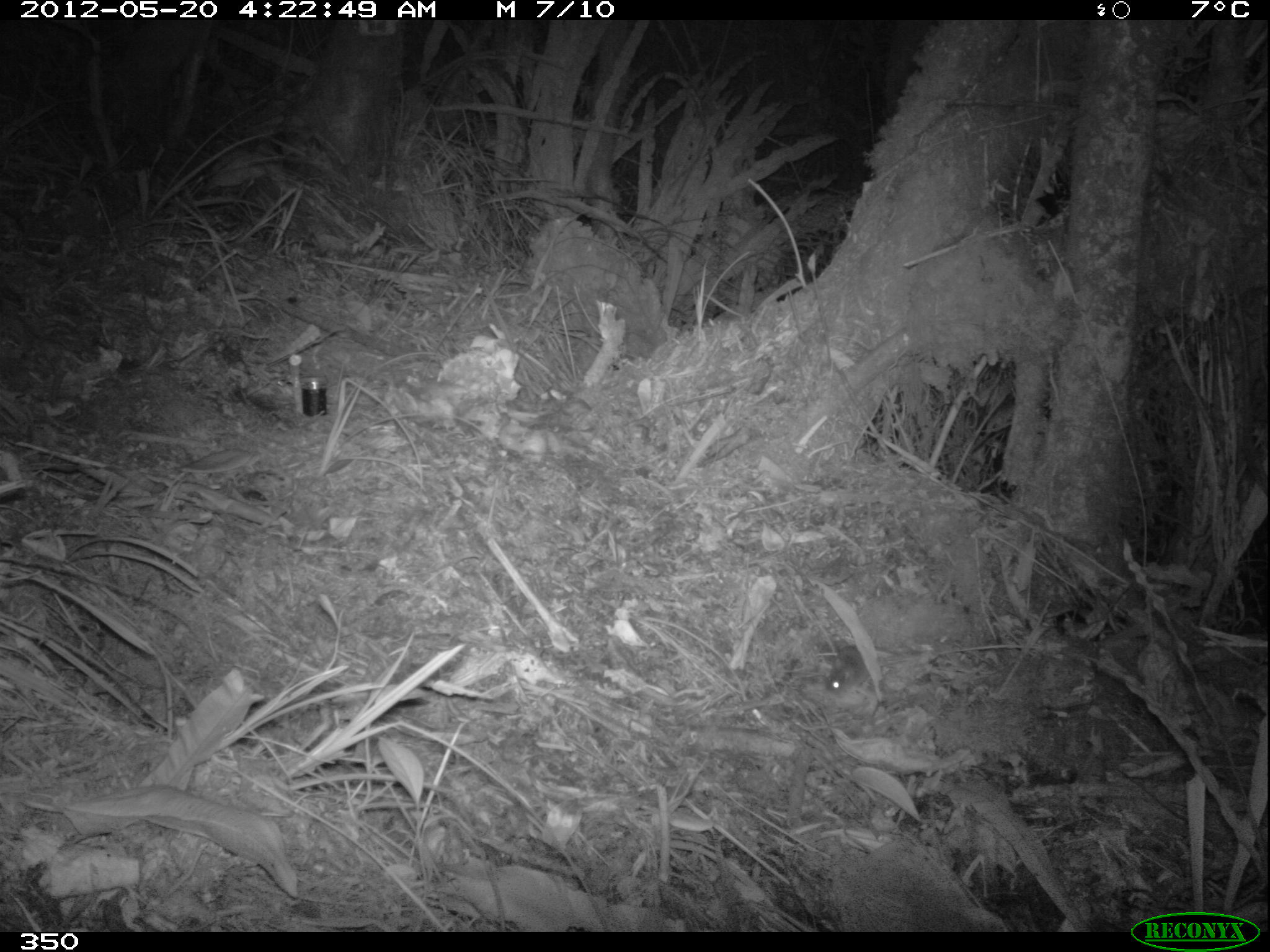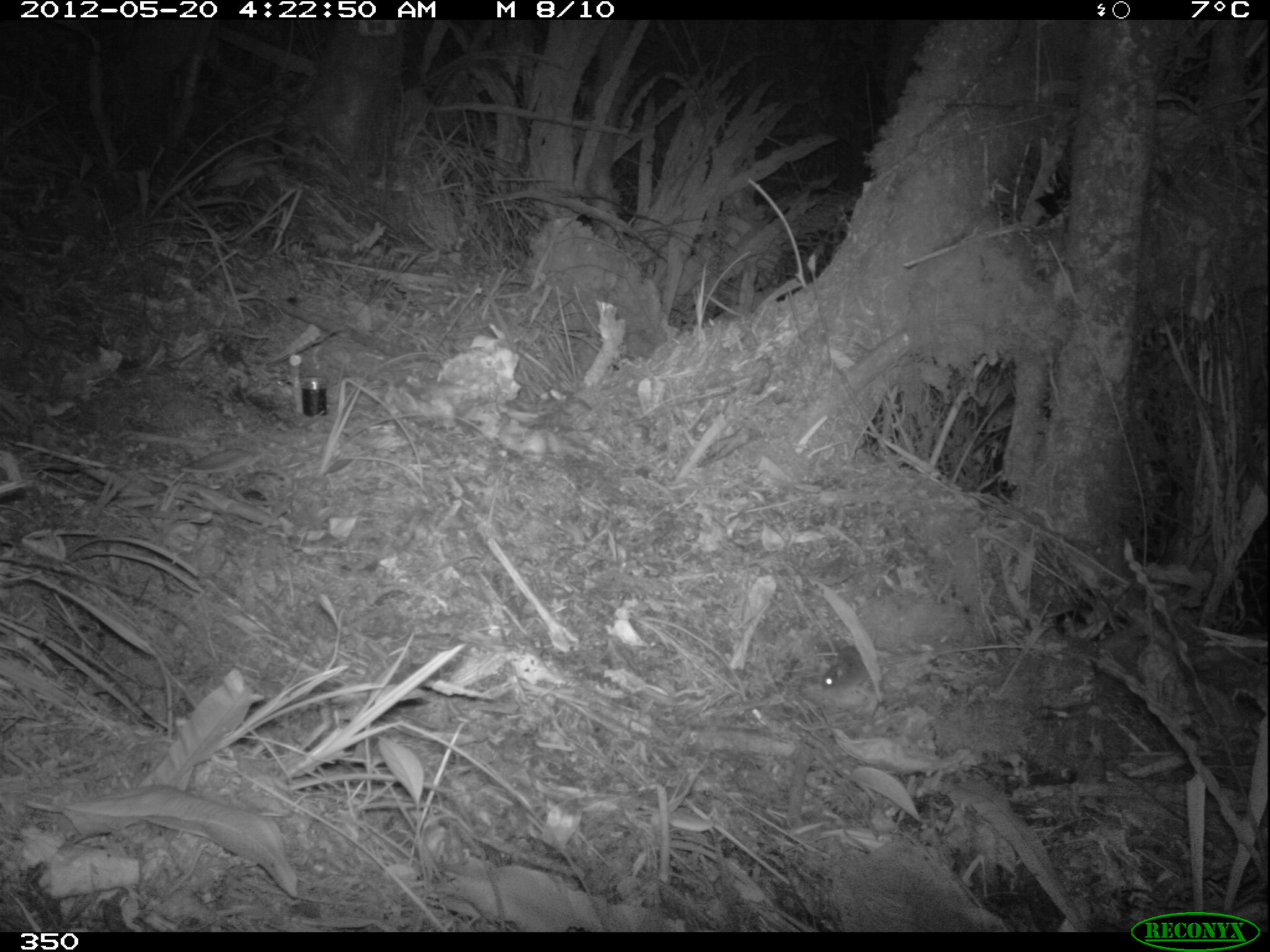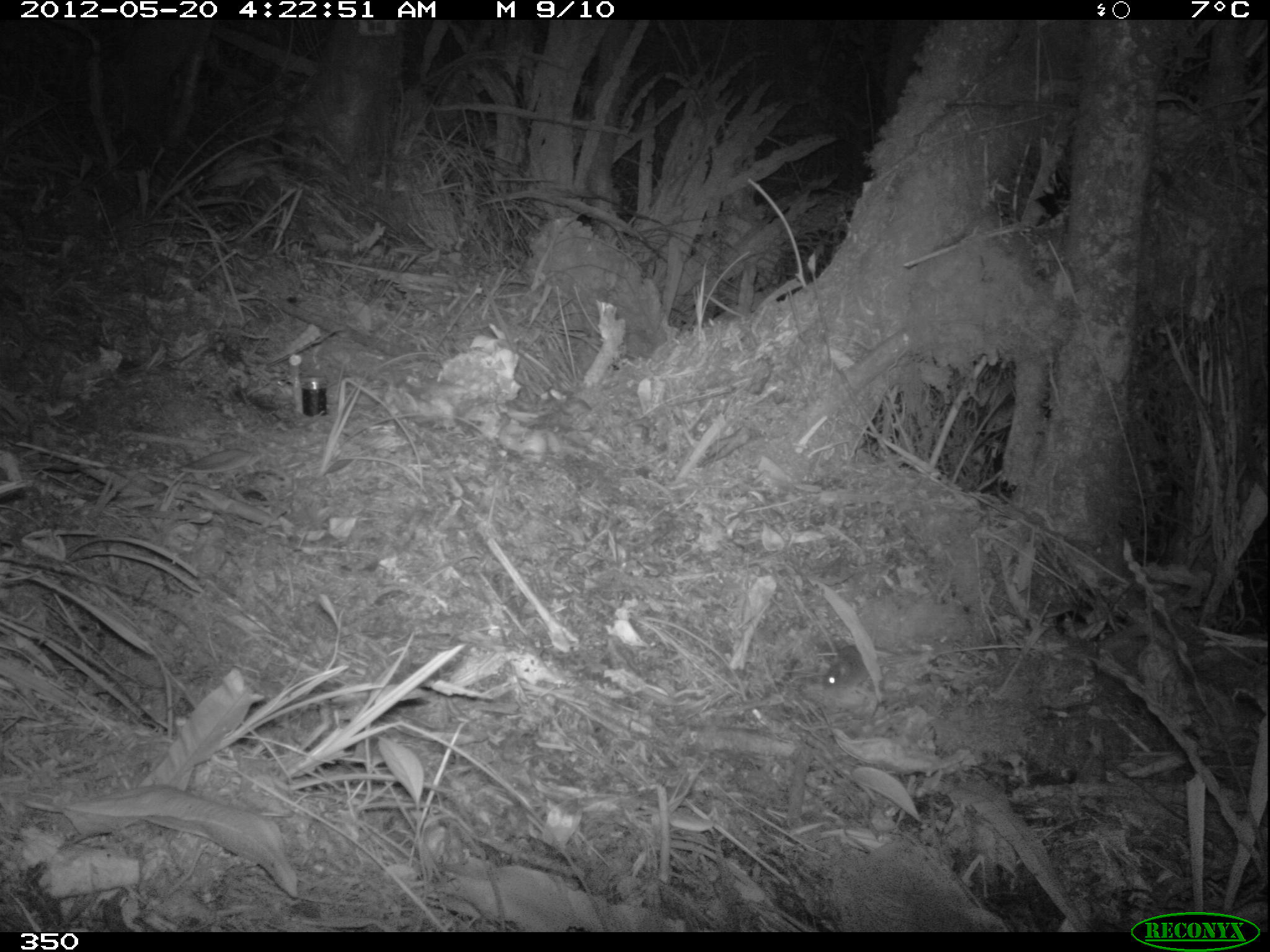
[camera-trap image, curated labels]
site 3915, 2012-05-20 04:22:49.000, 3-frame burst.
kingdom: Animalia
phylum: Chordata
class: Mammalia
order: Rodentia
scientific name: Rodentia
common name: rodents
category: unknown rodent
Unknown rodent (rodents) (Rodentia).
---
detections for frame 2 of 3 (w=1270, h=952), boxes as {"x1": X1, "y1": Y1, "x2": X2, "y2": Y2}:
unknown rodent: {"x1": 820, "y1": 645, "x2": 889, "y2": 698}